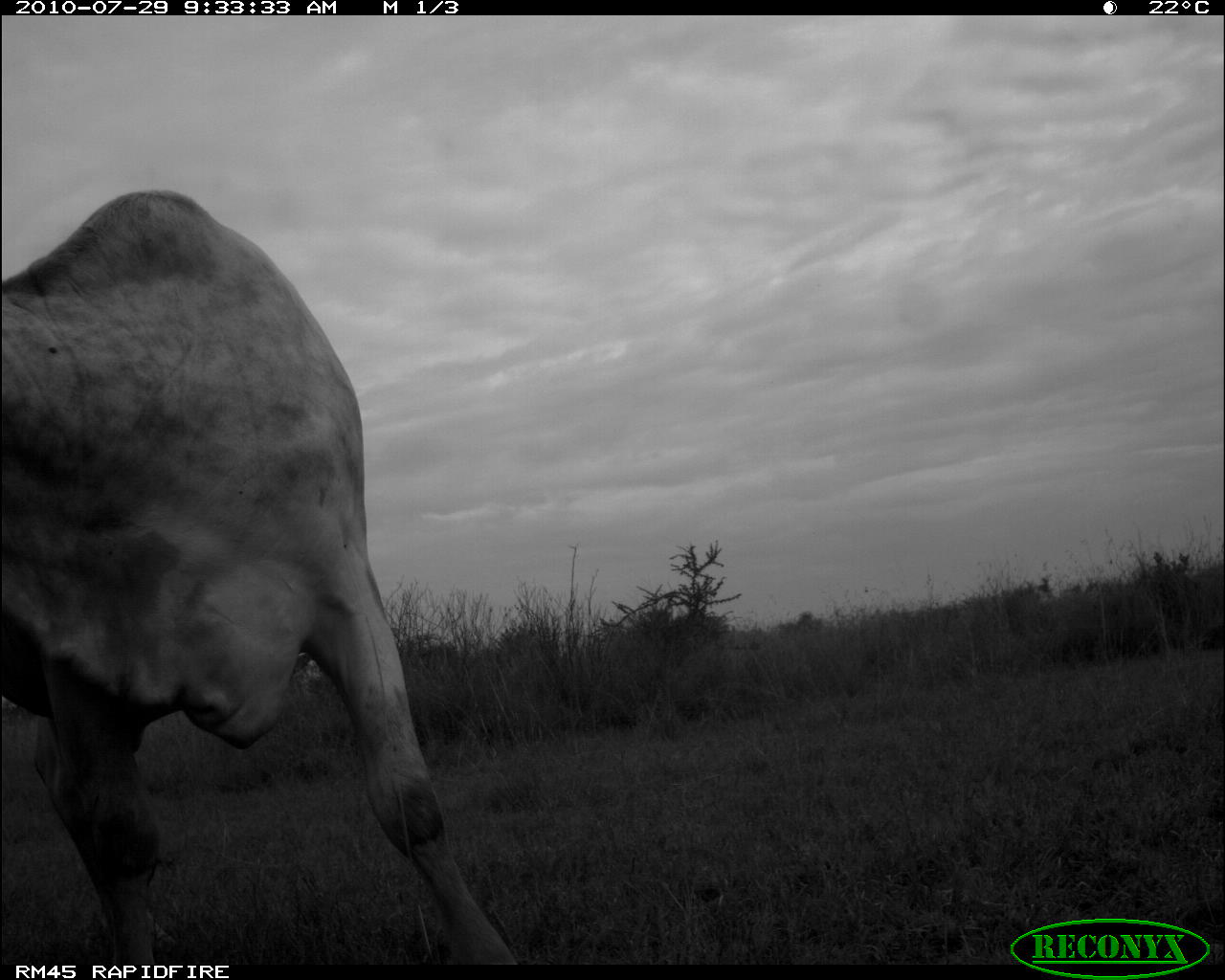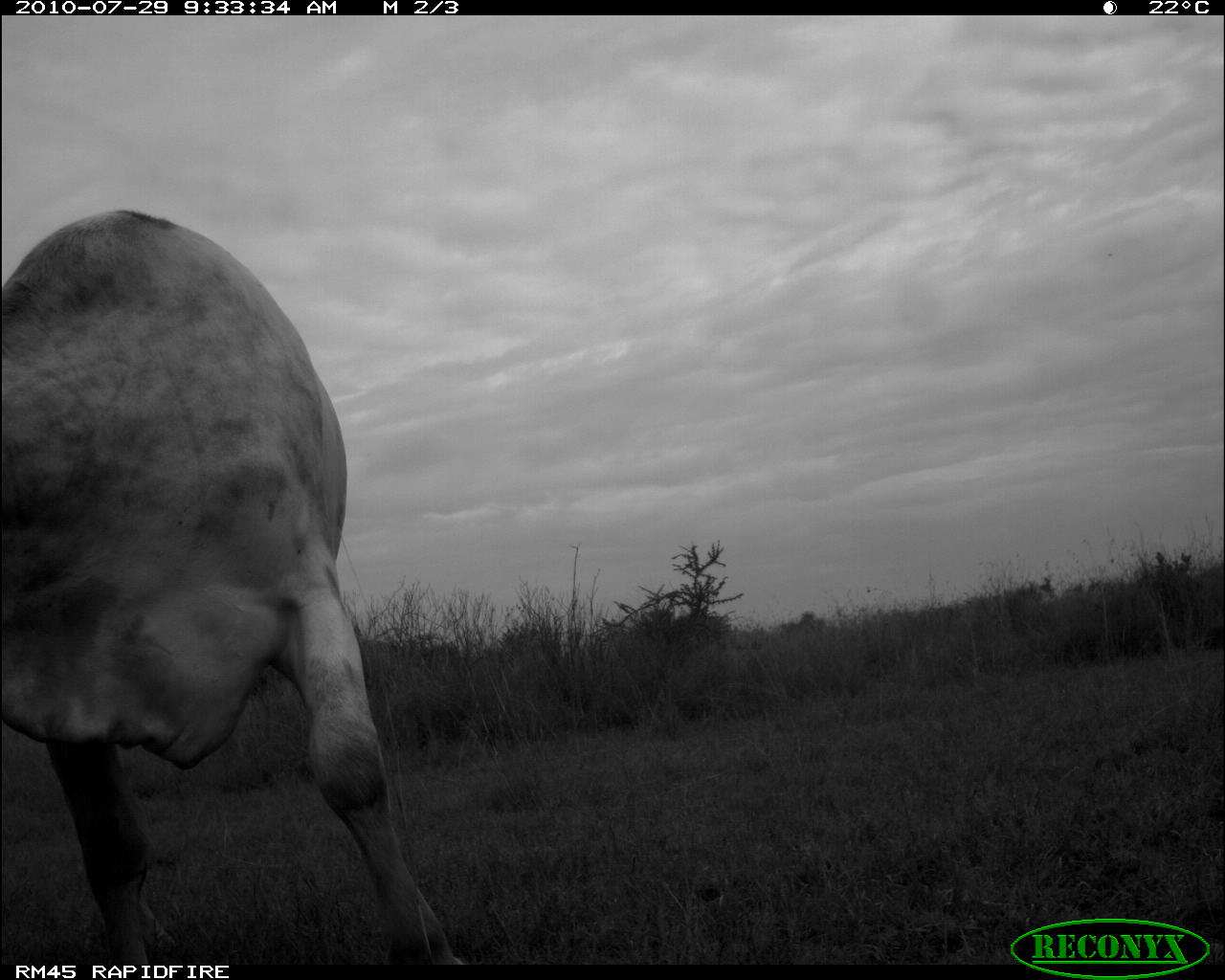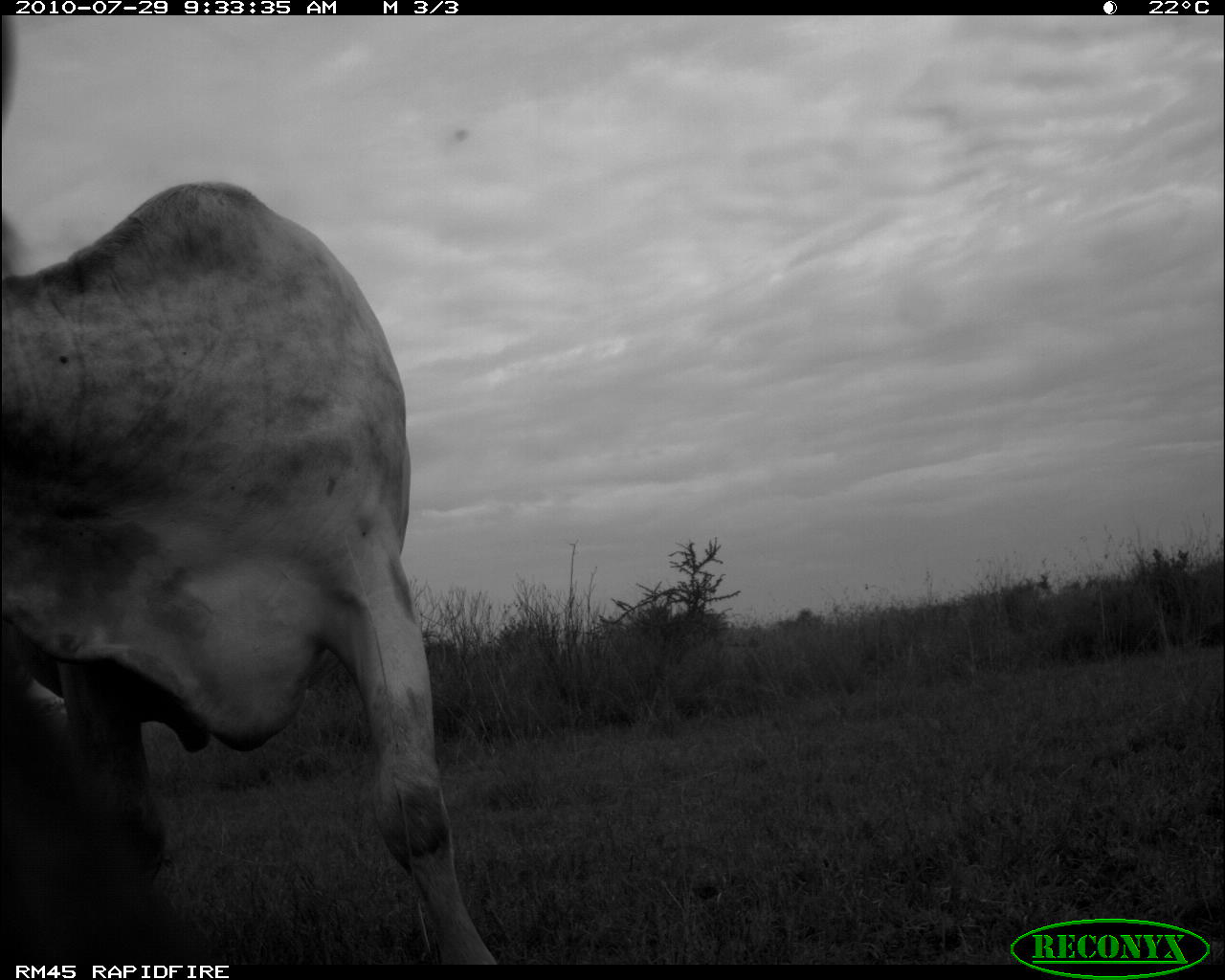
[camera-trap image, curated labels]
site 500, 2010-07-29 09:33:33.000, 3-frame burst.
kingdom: Animalia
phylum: Chordata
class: Mammalia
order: Artiodactyla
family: Bovidae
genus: Tragelaphus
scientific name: Tragelaphus oryx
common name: eland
Tragelaphus oryx (eland), count 1.